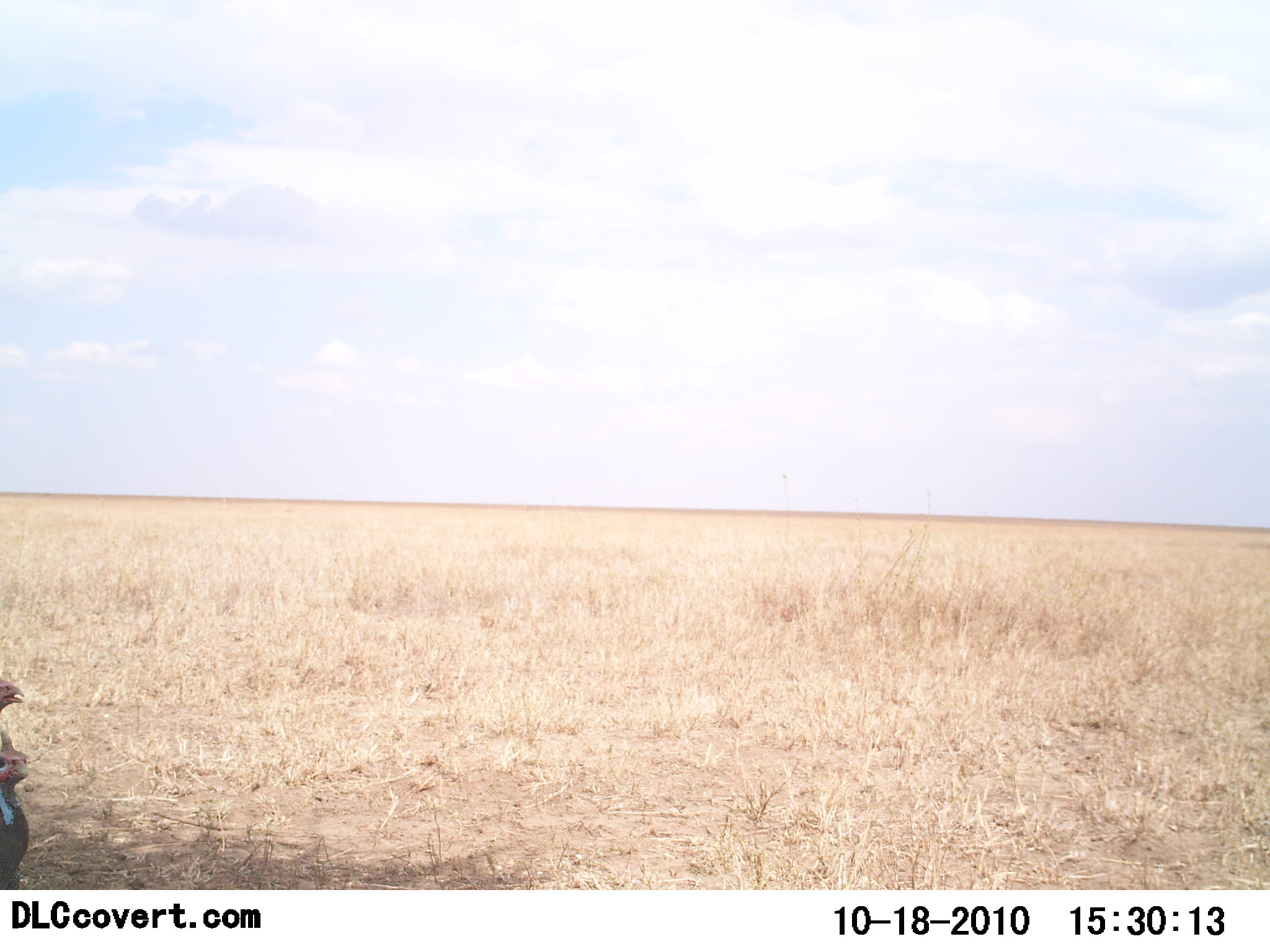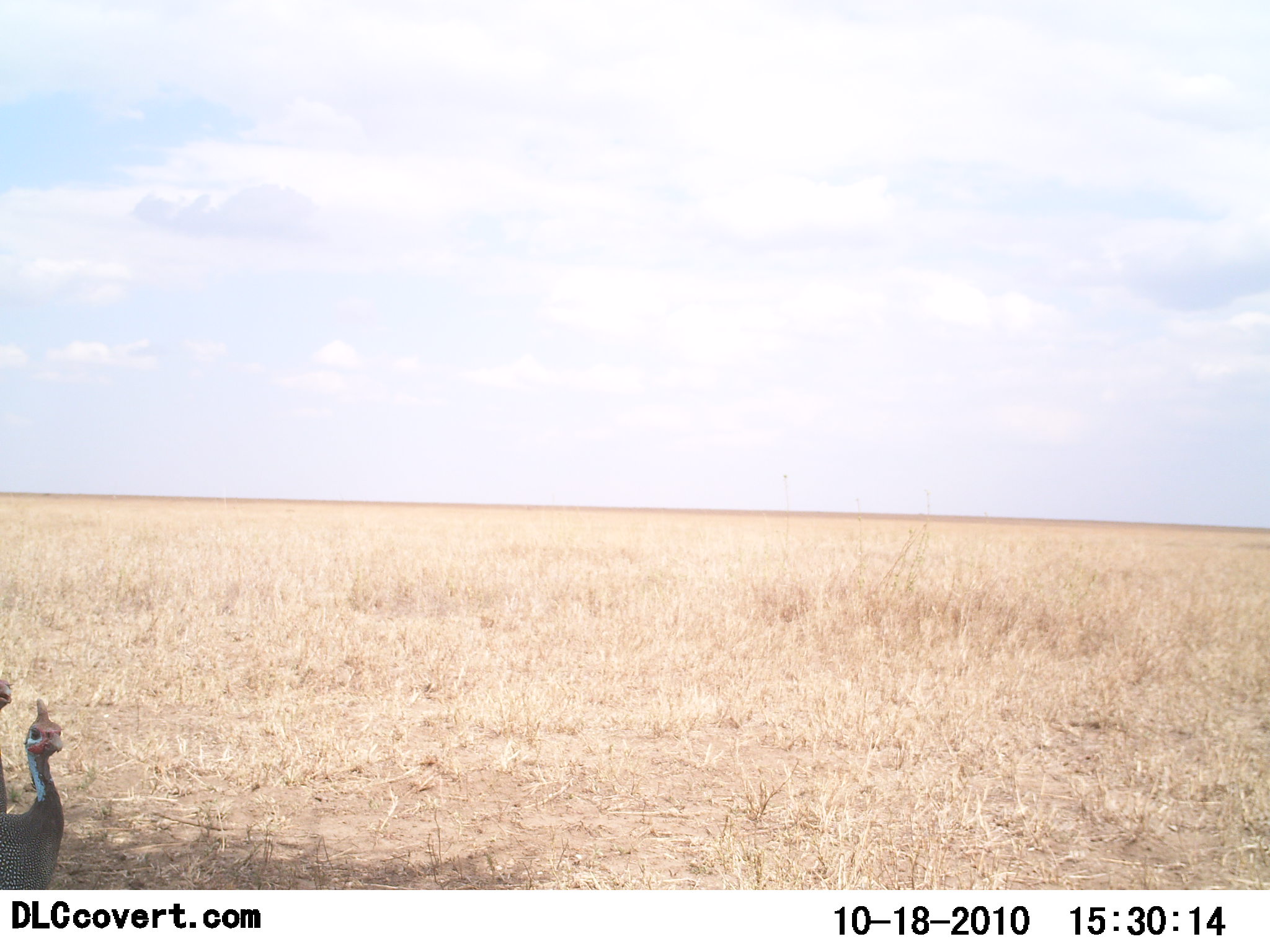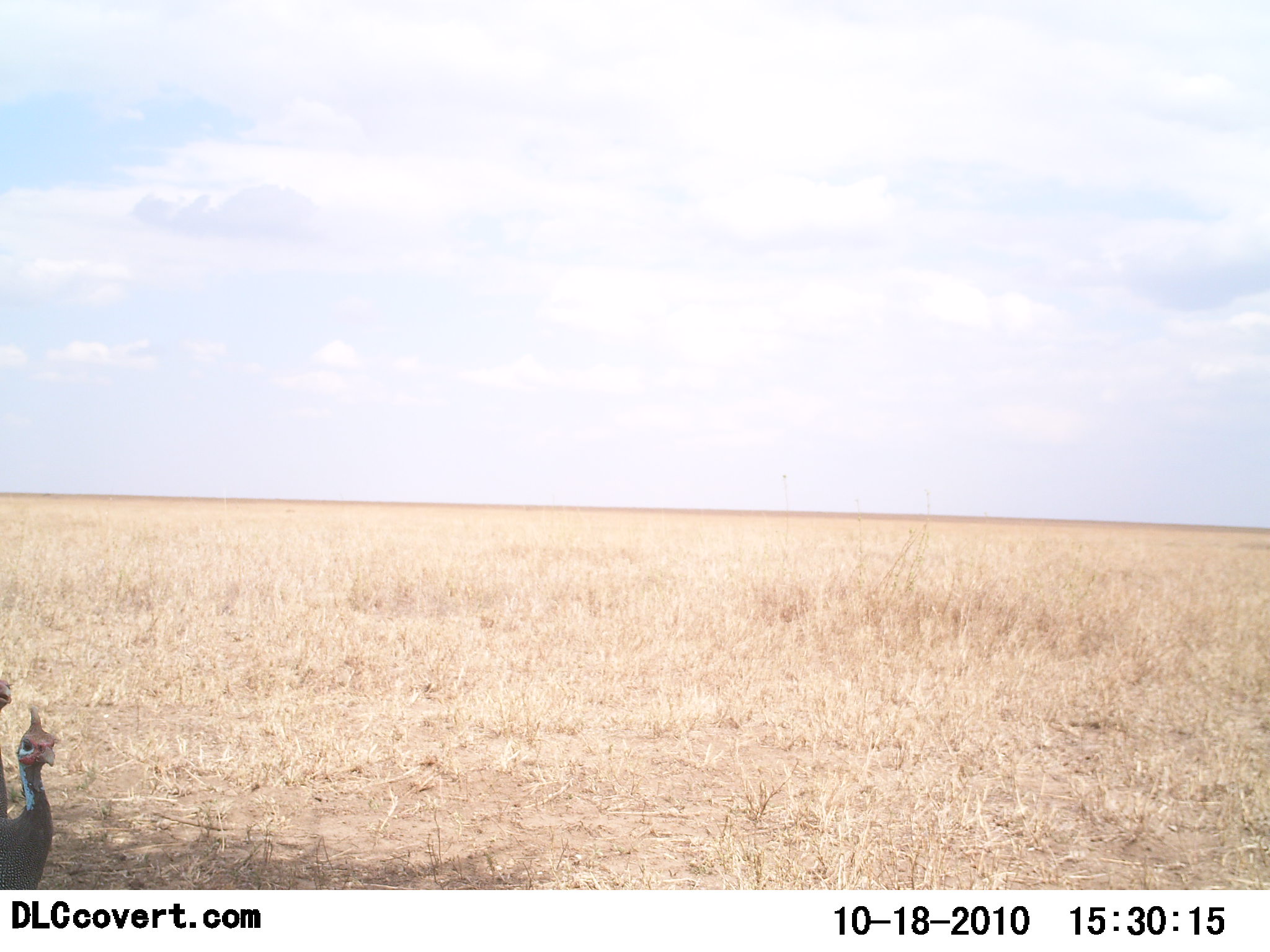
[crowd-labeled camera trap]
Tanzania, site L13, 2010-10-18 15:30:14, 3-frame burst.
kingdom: Animalia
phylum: Chordata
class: Aves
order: Galliformes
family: Numididae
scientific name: Numididae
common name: guinea fowl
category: guineafowl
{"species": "guineafowl (guinea fowl) (Numididae)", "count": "2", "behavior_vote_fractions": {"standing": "71%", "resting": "0%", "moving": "29%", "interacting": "0%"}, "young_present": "0%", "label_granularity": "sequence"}